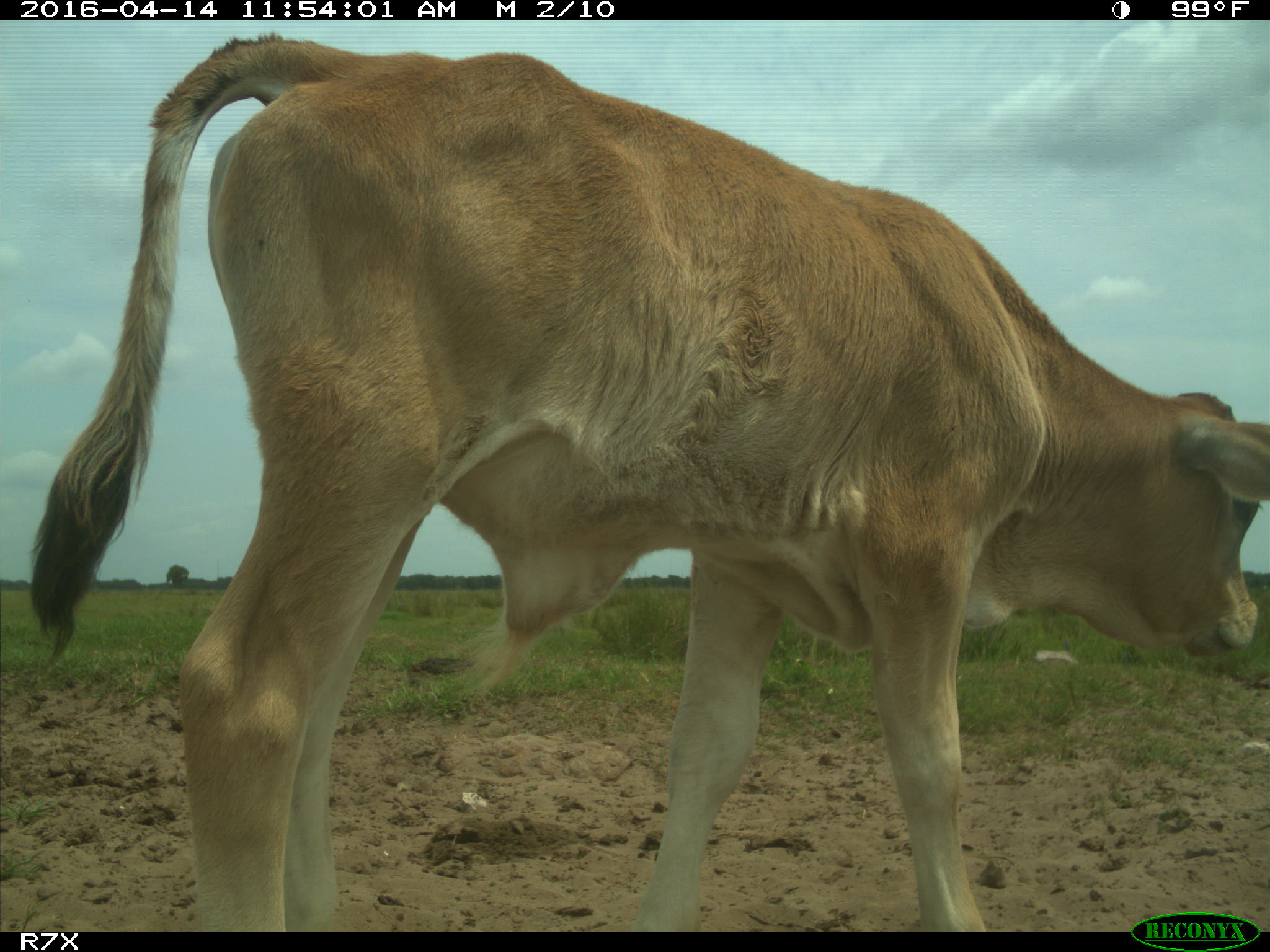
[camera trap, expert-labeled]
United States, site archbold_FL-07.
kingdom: Animalia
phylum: Chordata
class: Mammalia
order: Artiodactyla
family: Bovidae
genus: Bos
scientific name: Bos taurus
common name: domestic cow